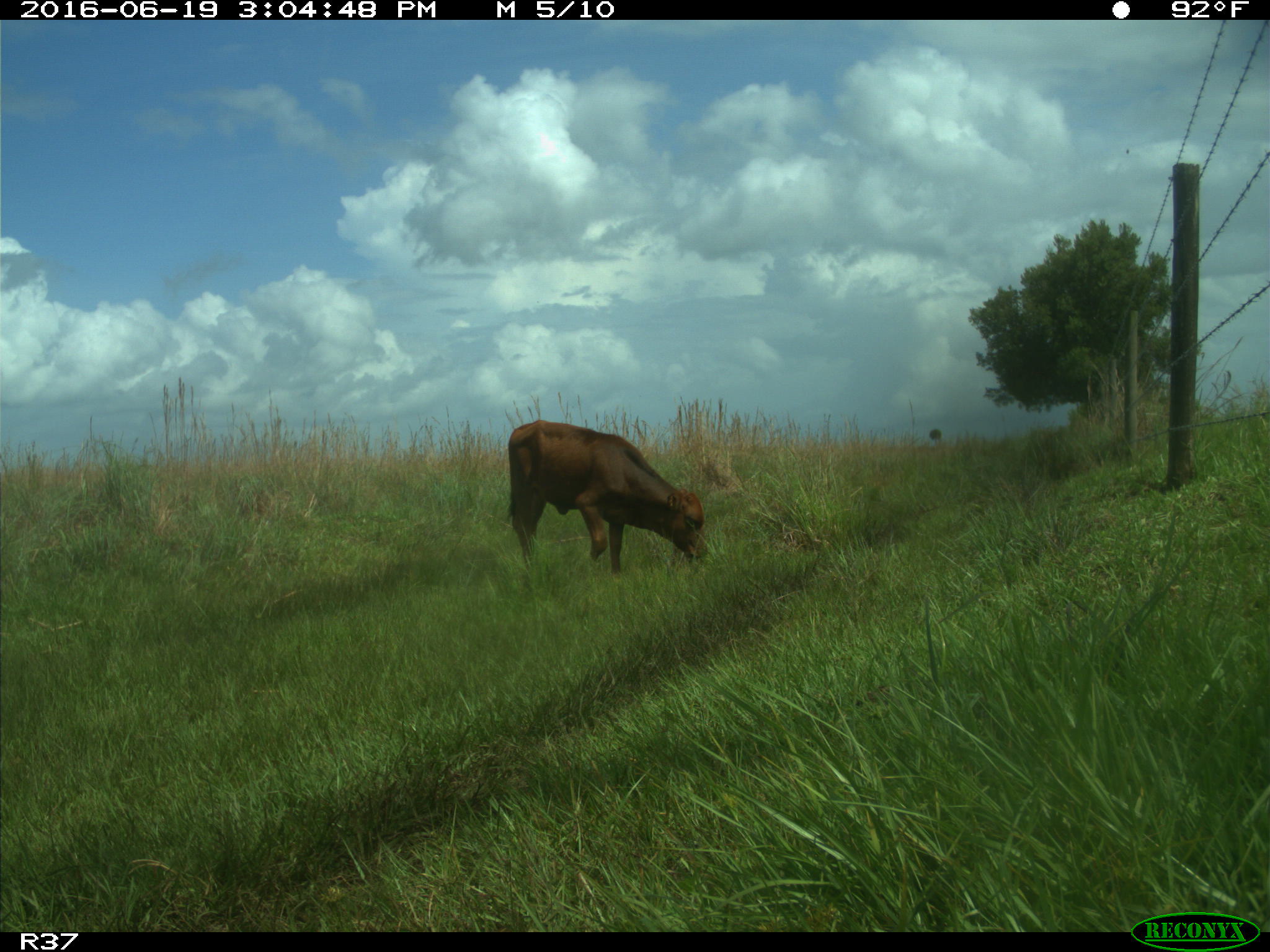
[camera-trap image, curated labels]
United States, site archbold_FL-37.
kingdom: Animalia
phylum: Chordata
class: Mammalia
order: Artiodactyla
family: Bovidae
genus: Bos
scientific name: Bos taurus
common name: domestic cow